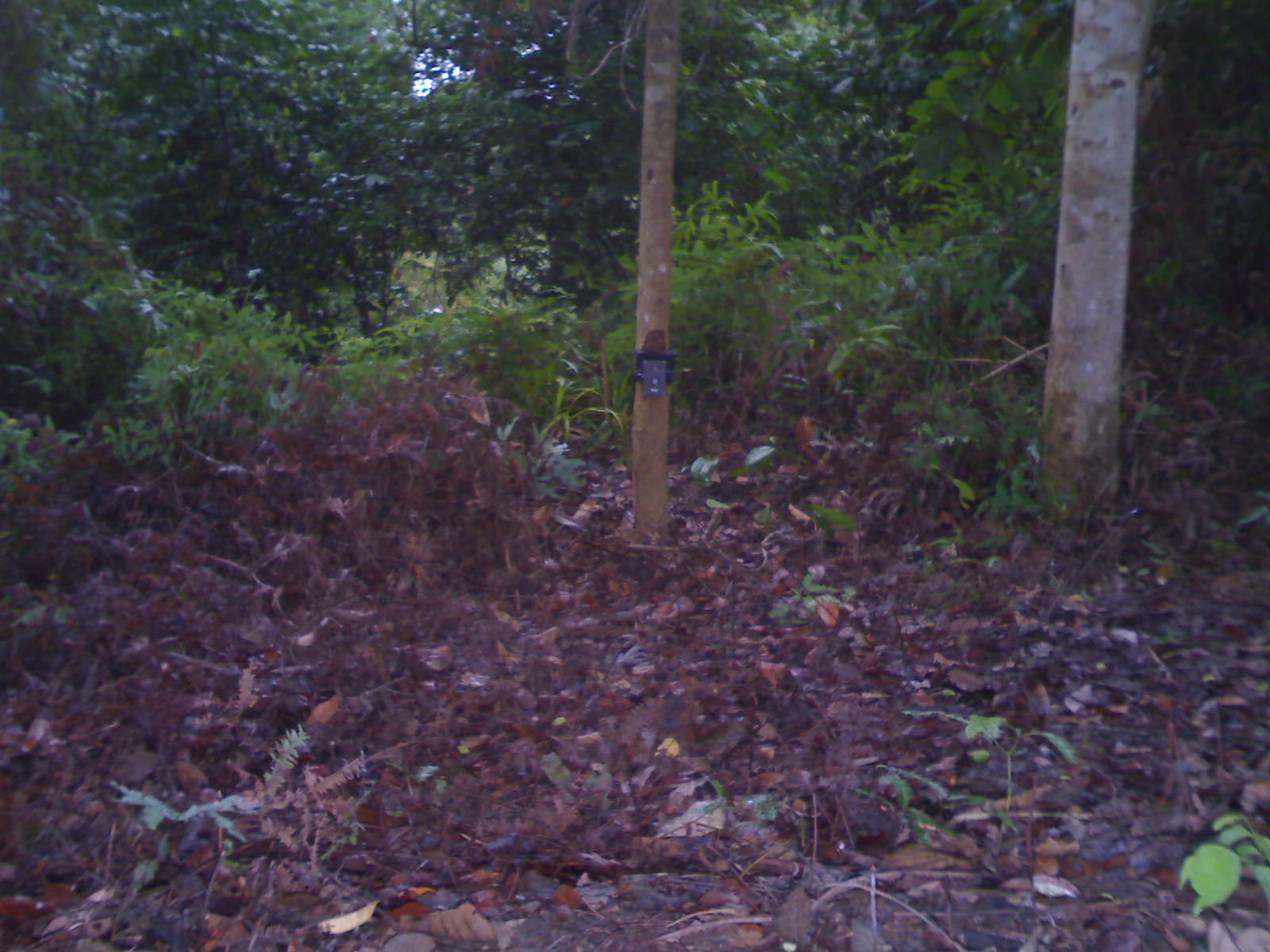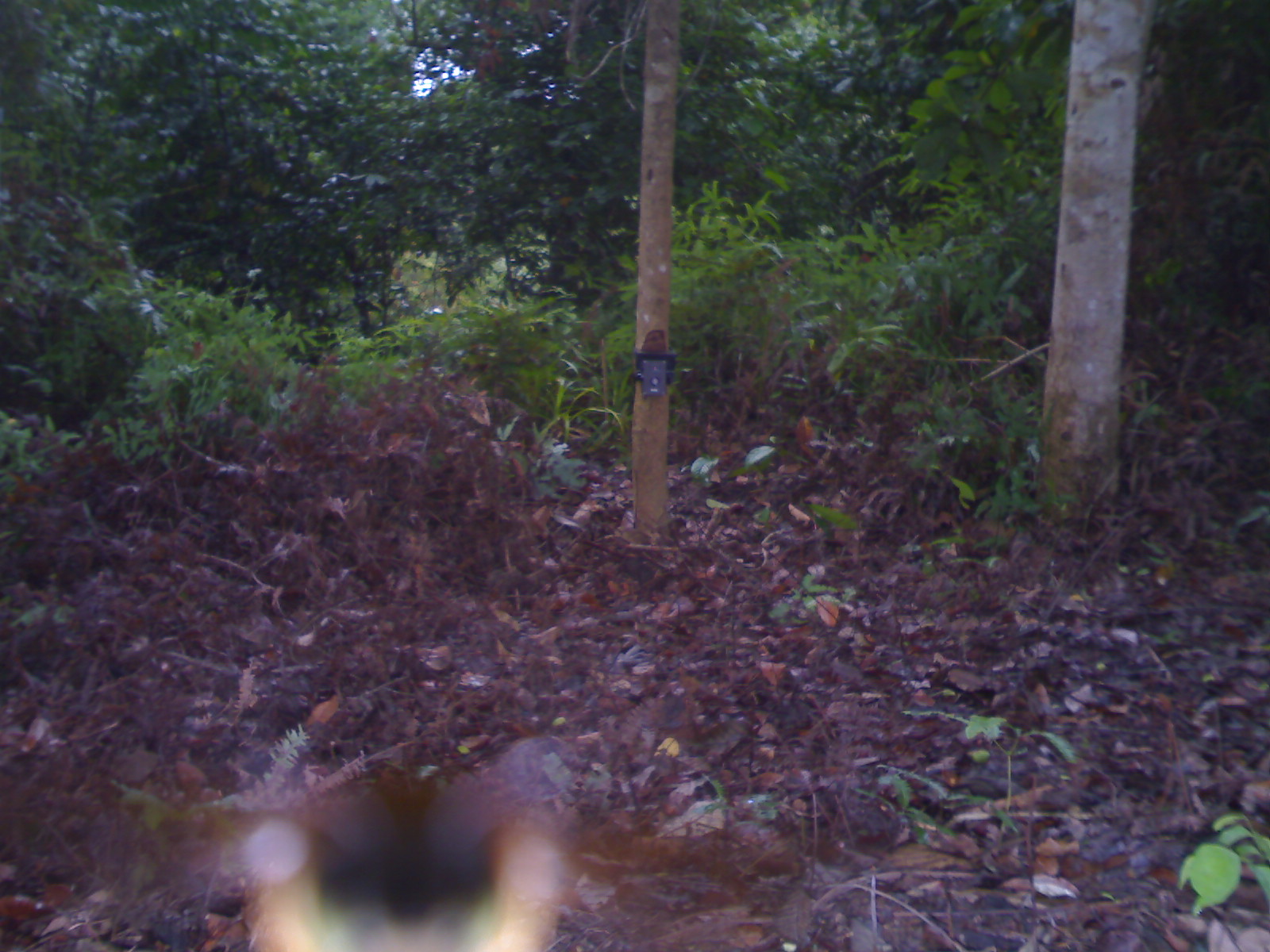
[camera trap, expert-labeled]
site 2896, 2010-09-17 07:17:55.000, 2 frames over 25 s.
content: unidentified animal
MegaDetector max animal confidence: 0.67